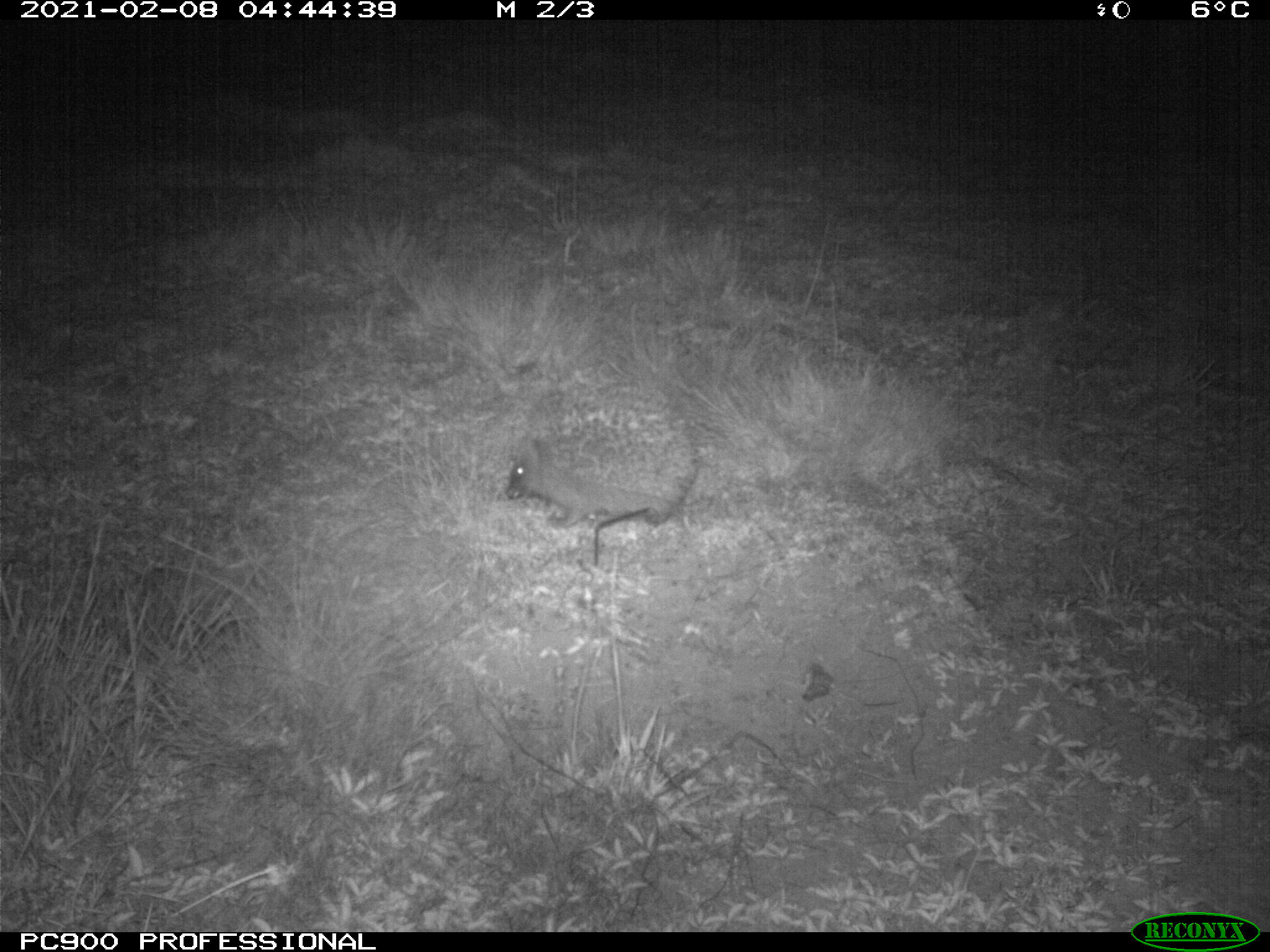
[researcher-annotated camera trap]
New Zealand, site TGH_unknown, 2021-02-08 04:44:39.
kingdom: Animalia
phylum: Chordata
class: Mammalia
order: Eulipotyphla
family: Erinaceidae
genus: Erinaceus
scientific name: Erinaceus europaeus europaeus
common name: european hedgehog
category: hedgehog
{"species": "hedgehog (european hedgehog) (Erinaceus europaeus europaeus)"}